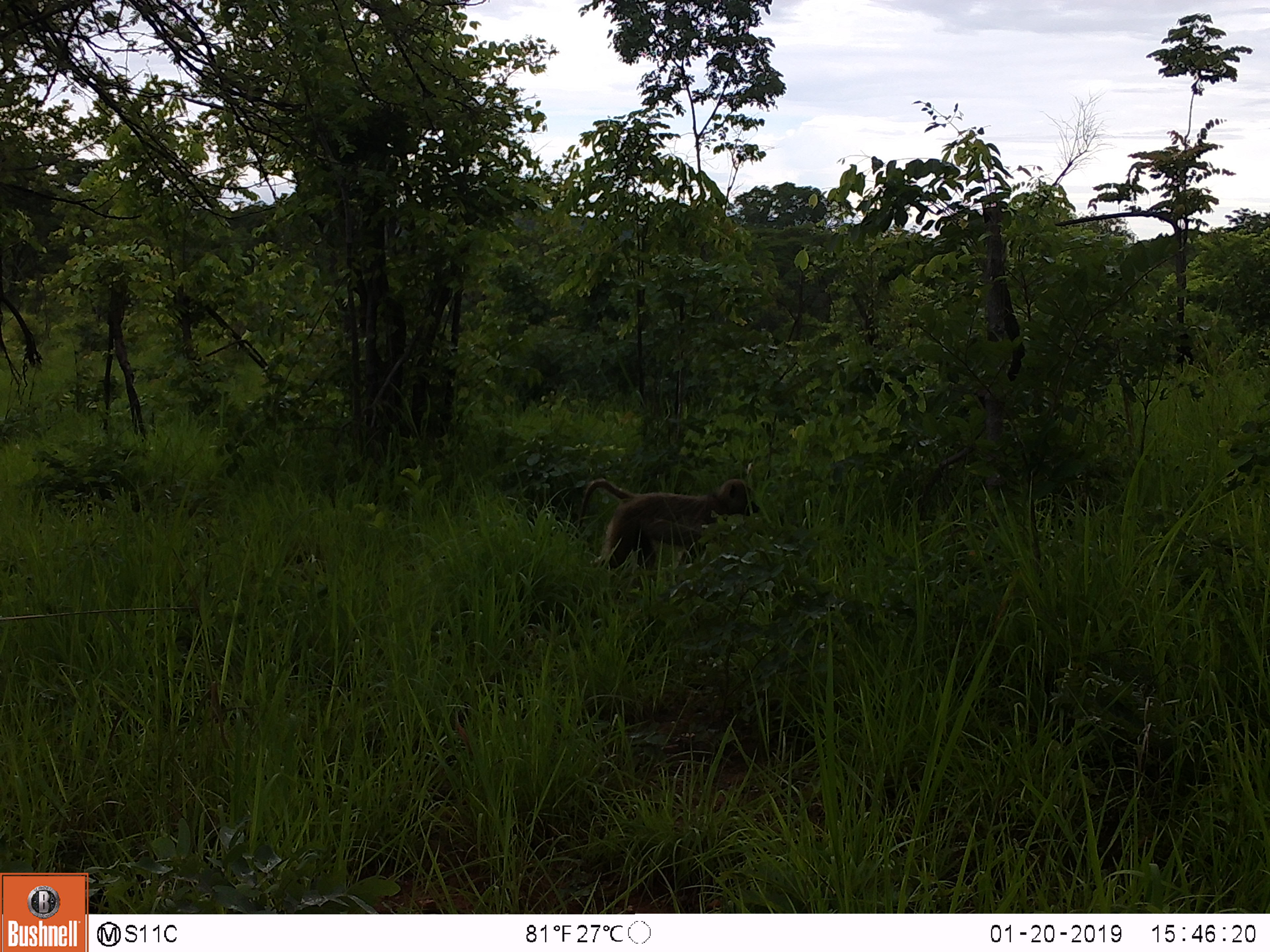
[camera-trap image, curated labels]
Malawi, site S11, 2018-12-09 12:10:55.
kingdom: Animalia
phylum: Chordata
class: Mammalia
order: Primates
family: Cercopithecidae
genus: Papio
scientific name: Papio cynocephalus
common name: yellow baboon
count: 1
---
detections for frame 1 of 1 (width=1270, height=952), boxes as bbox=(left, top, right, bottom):
yellow baboon: bbox=(560, 451, 774, 592)